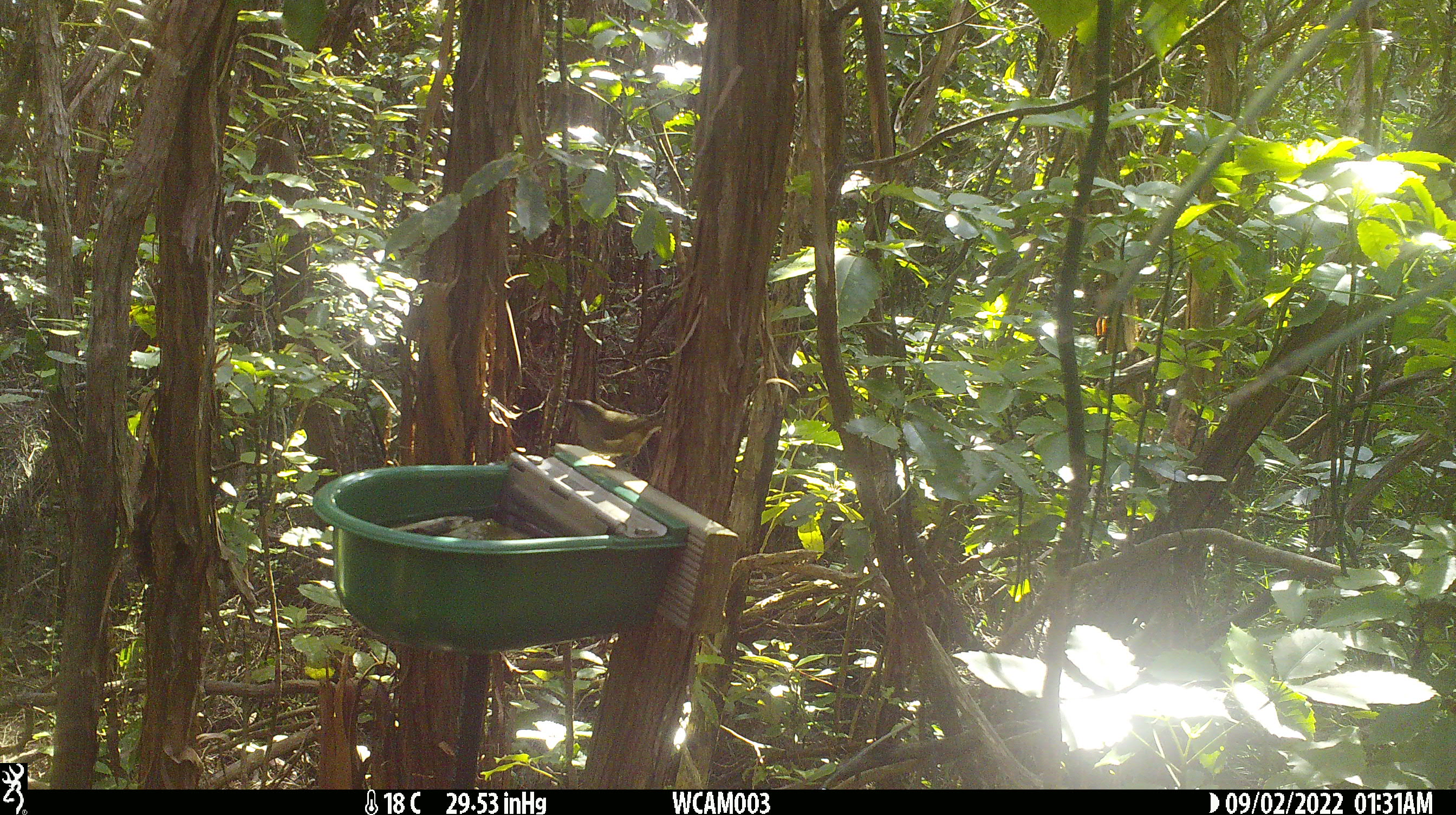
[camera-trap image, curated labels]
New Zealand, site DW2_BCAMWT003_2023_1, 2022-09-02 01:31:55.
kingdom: Animalia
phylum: Chordata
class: Aves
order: Passeriformes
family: Meliphagidae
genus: Anthornis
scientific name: Anthornis melanura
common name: new zealand bellbird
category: bellbird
Bellbird (new zealand bellbird) (Anthornis melanura).